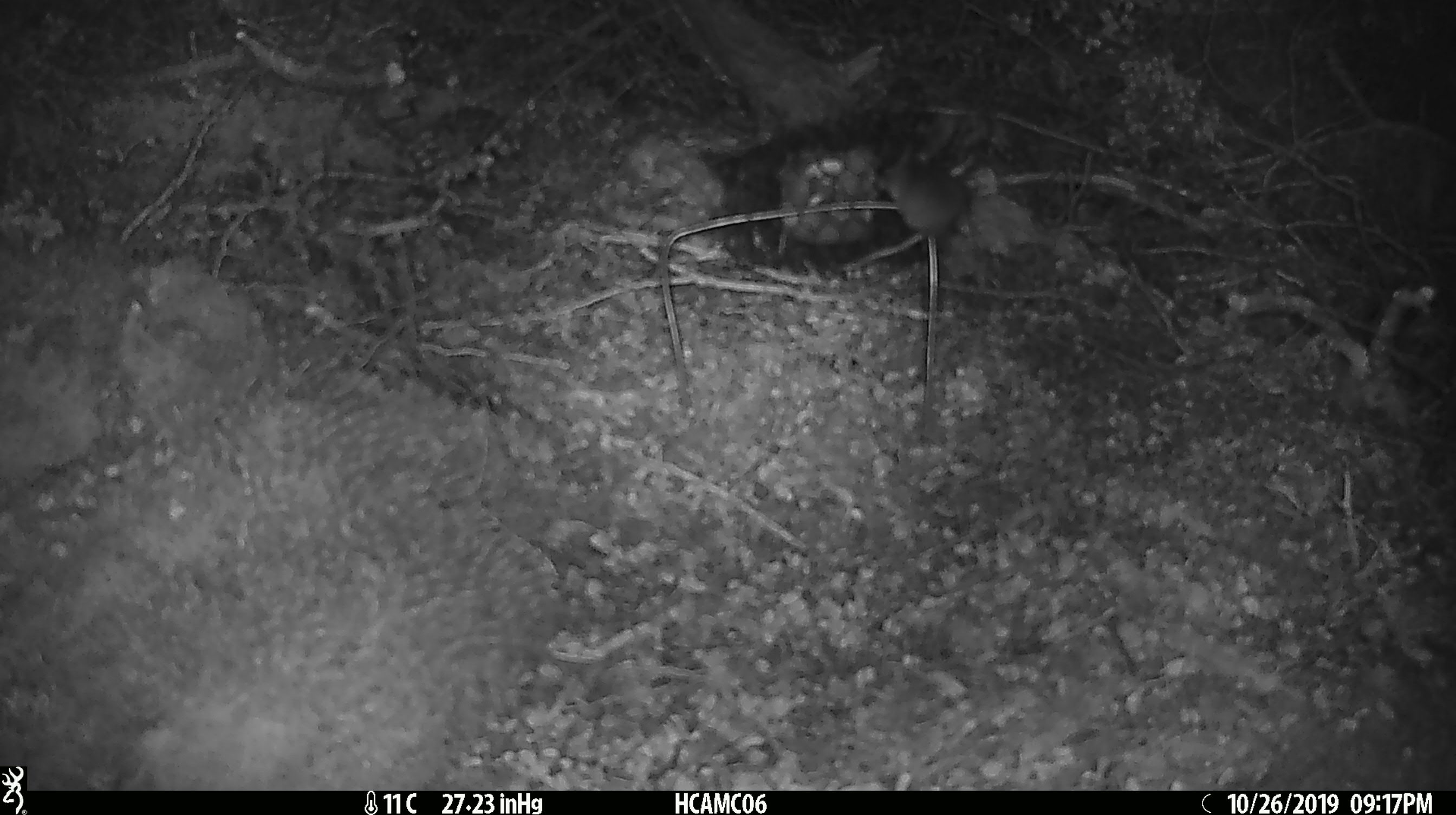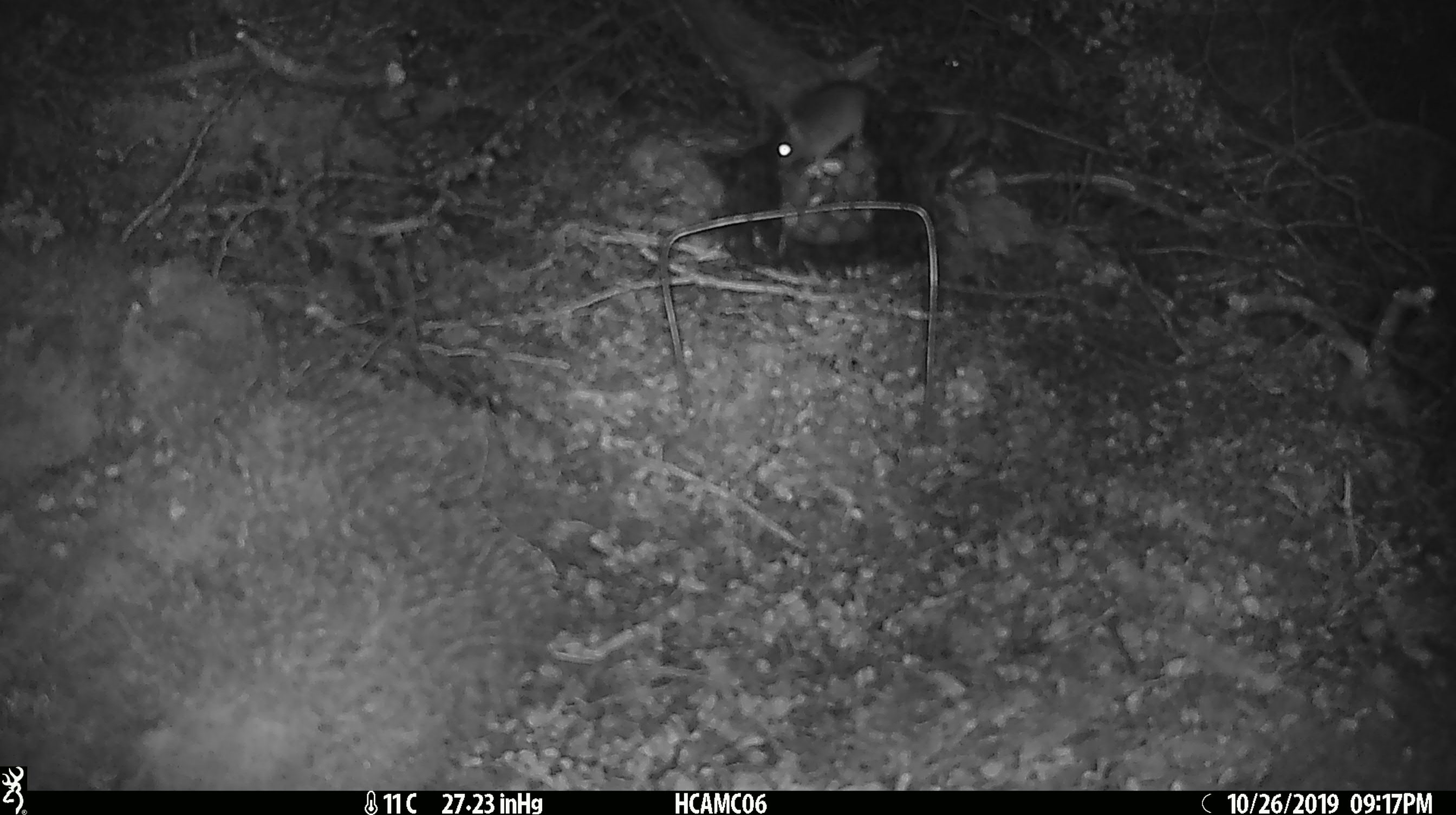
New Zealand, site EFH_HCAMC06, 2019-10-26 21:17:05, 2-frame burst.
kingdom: Animalia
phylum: Chordata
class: Mammalia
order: Rodentia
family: Muridae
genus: Mus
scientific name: Mus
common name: mouse